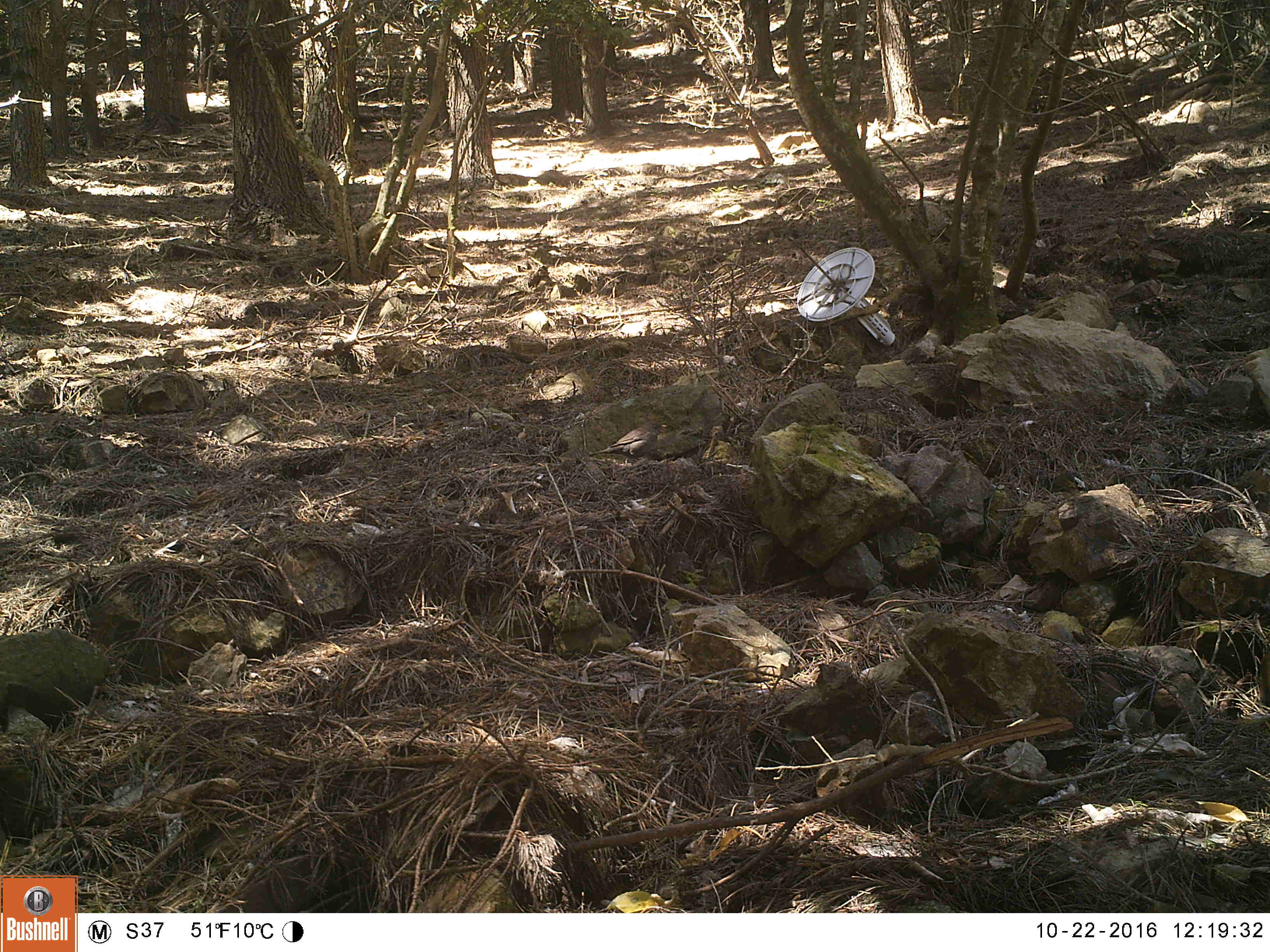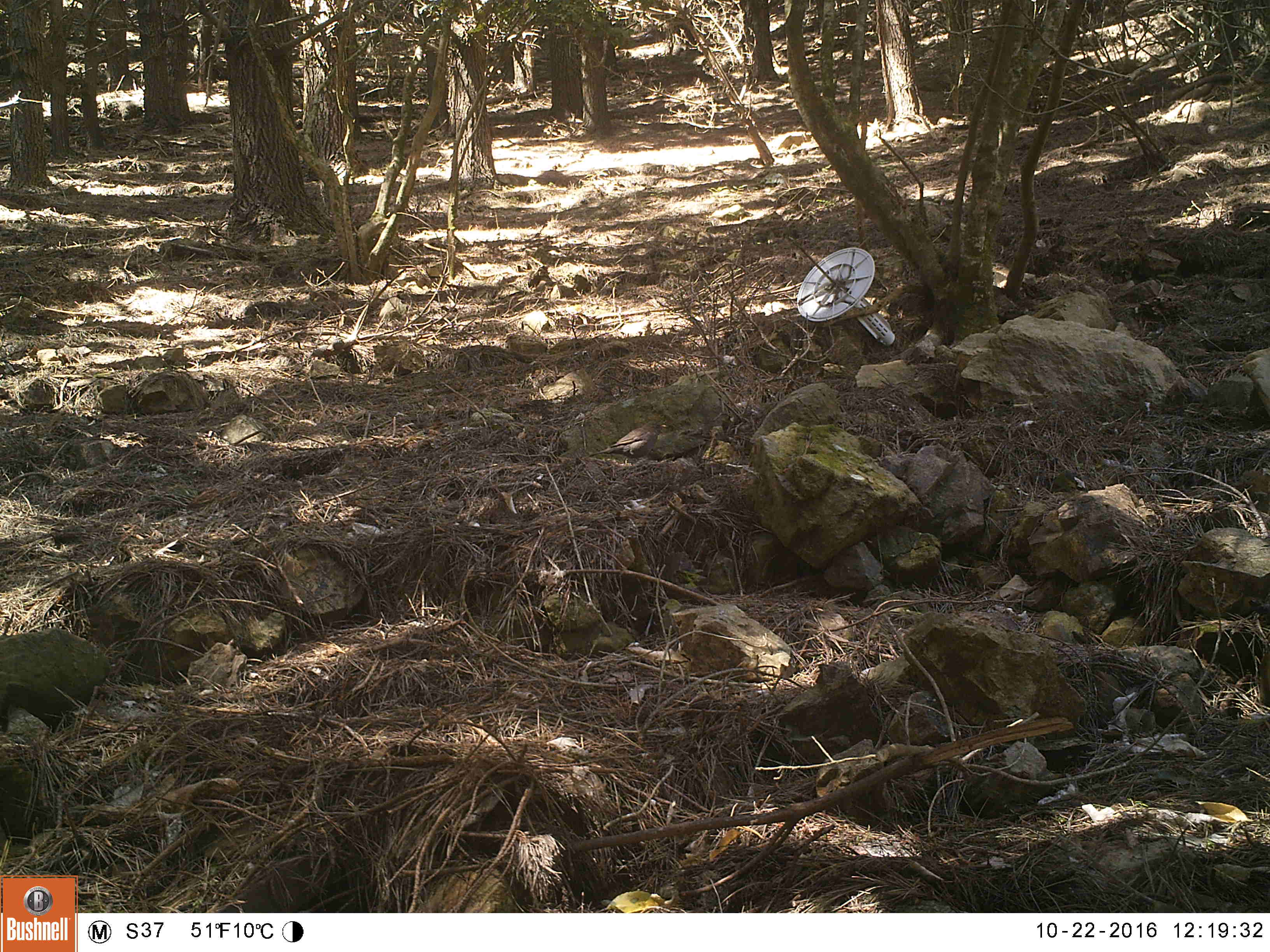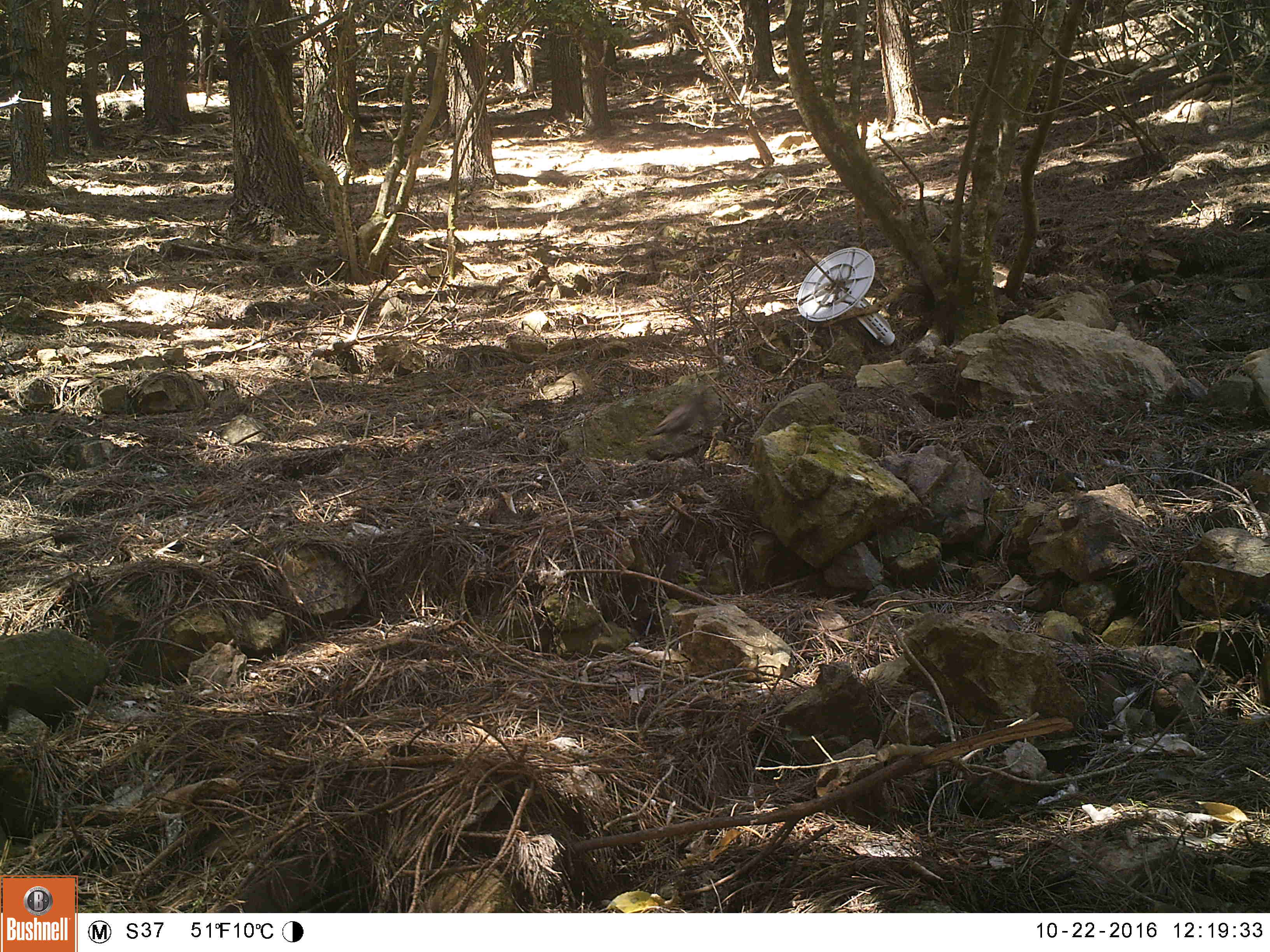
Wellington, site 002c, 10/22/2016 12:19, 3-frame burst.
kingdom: Animalia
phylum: Chordata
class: Aves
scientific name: Aves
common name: bird